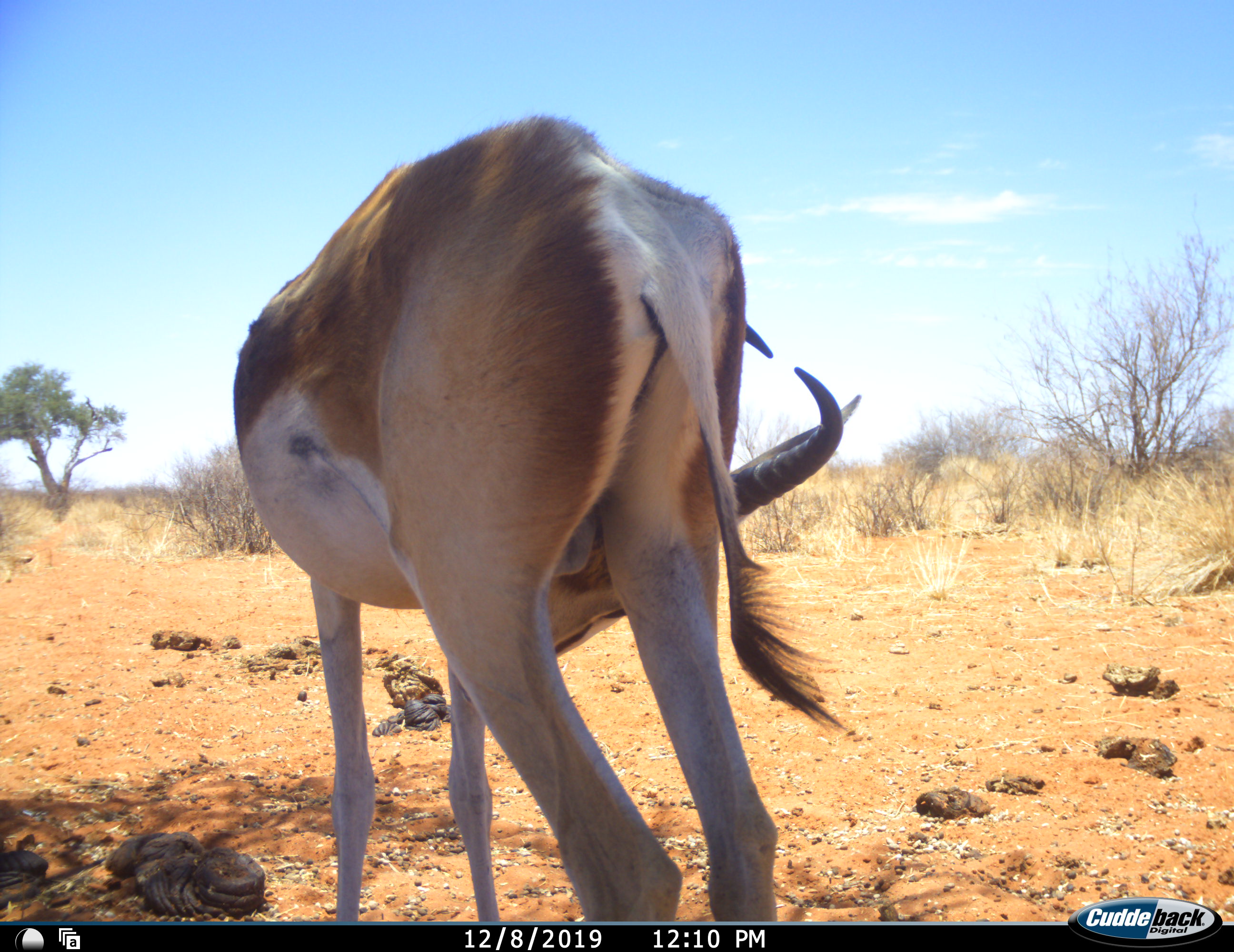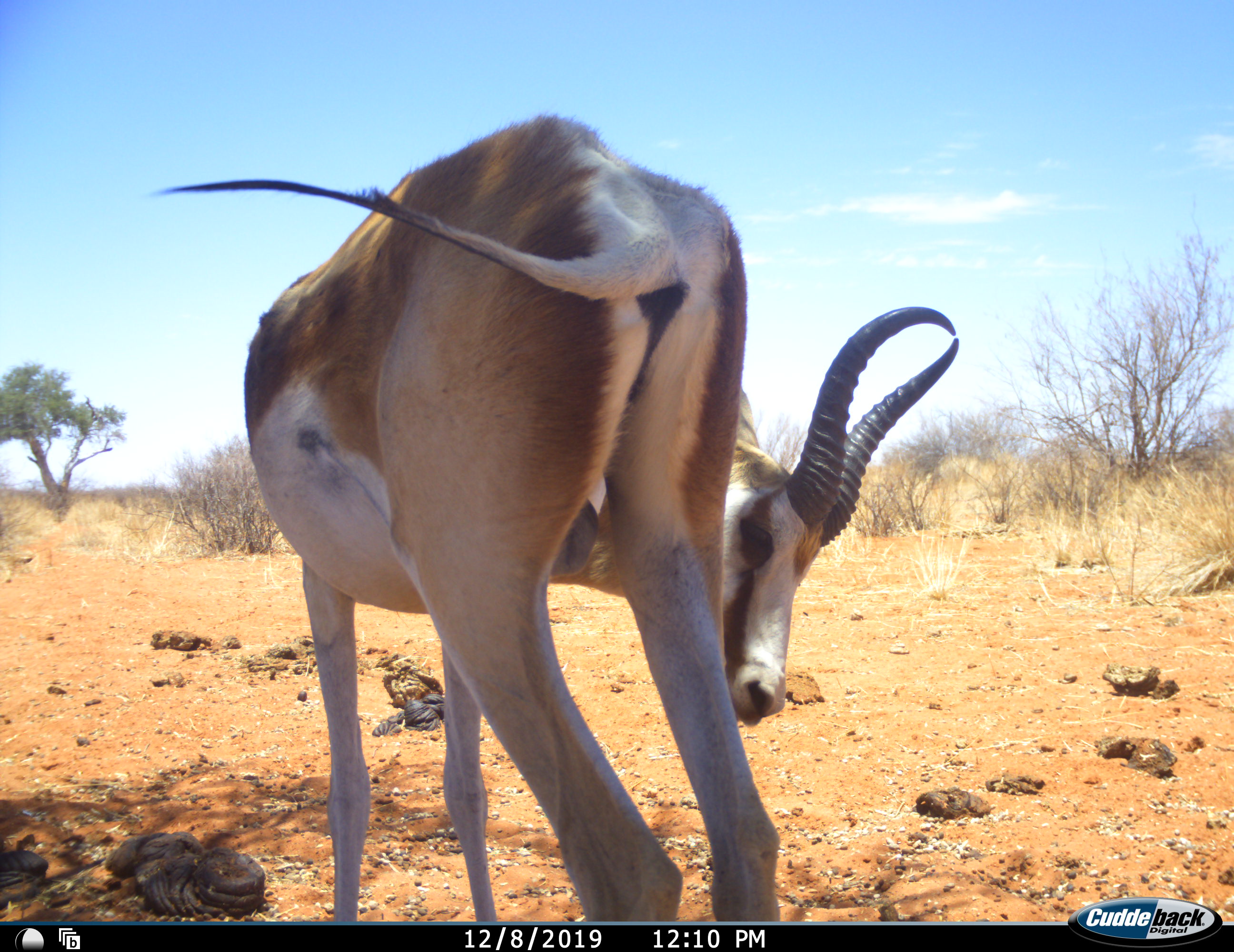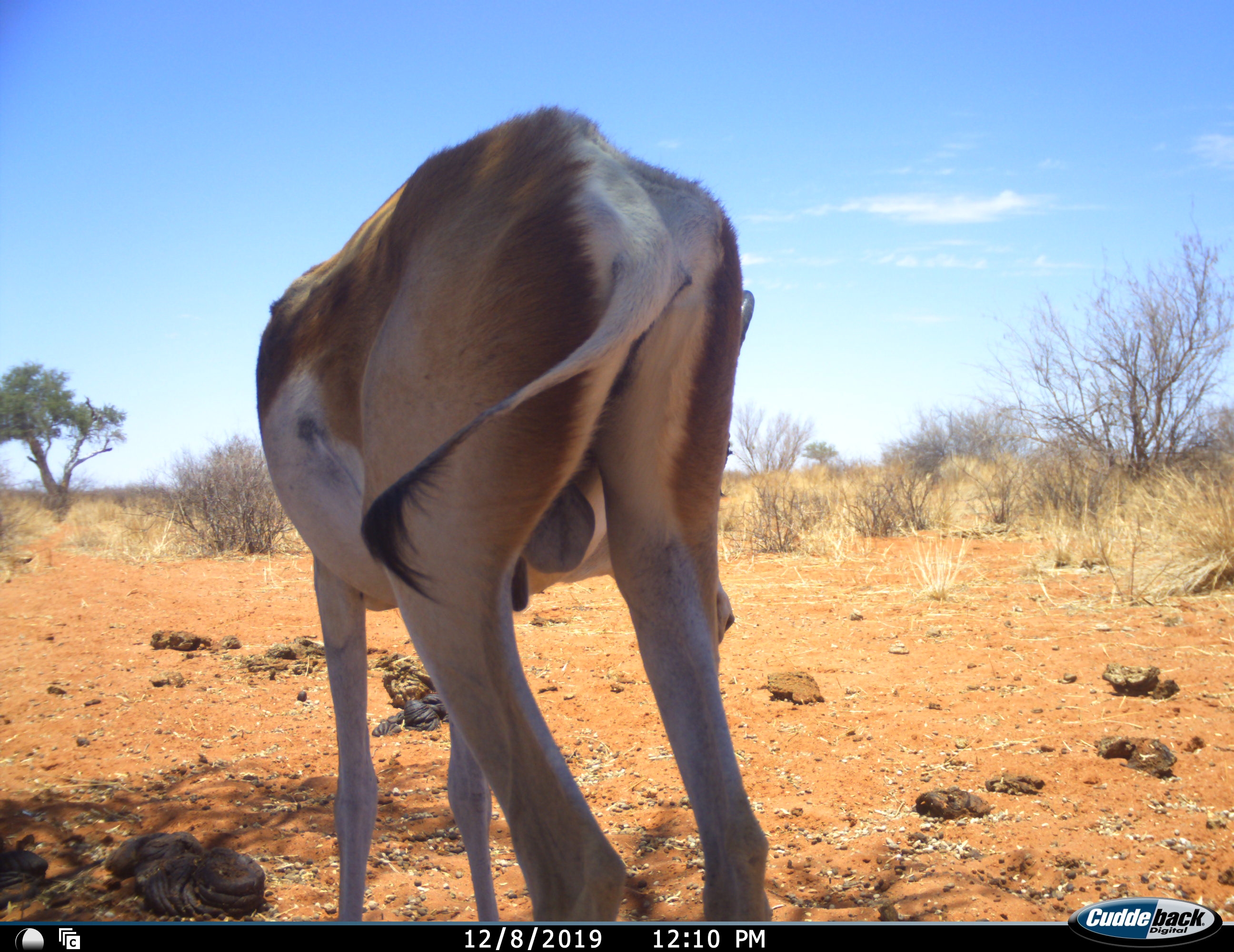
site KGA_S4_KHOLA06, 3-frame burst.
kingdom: Animalia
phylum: Chordata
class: Mammalia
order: Artiodactyla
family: Bovidae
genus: Antidorcas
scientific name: Antidorcas marsupialis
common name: springbok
Springbok (Antidorcas marsupialis), count 1. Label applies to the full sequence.